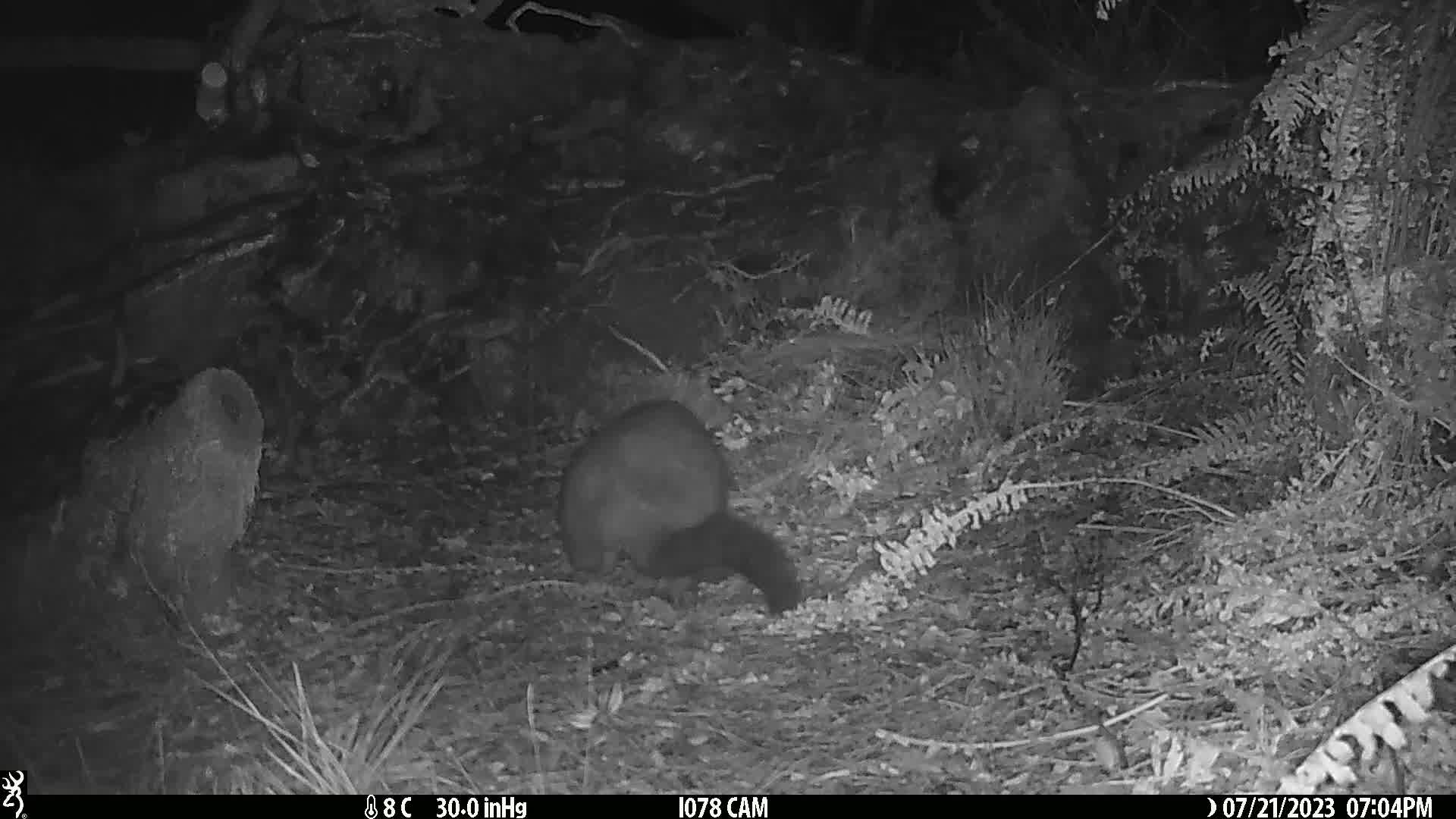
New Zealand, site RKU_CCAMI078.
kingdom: Animalia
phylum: Chordata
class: Mammalia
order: Diprotodontia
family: Phalangeridae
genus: Trichosurus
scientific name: Trichosurus vulpecula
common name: common brushtail possum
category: possum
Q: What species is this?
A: Possum (common brushtail possum) (Trichosurus vulpecula).